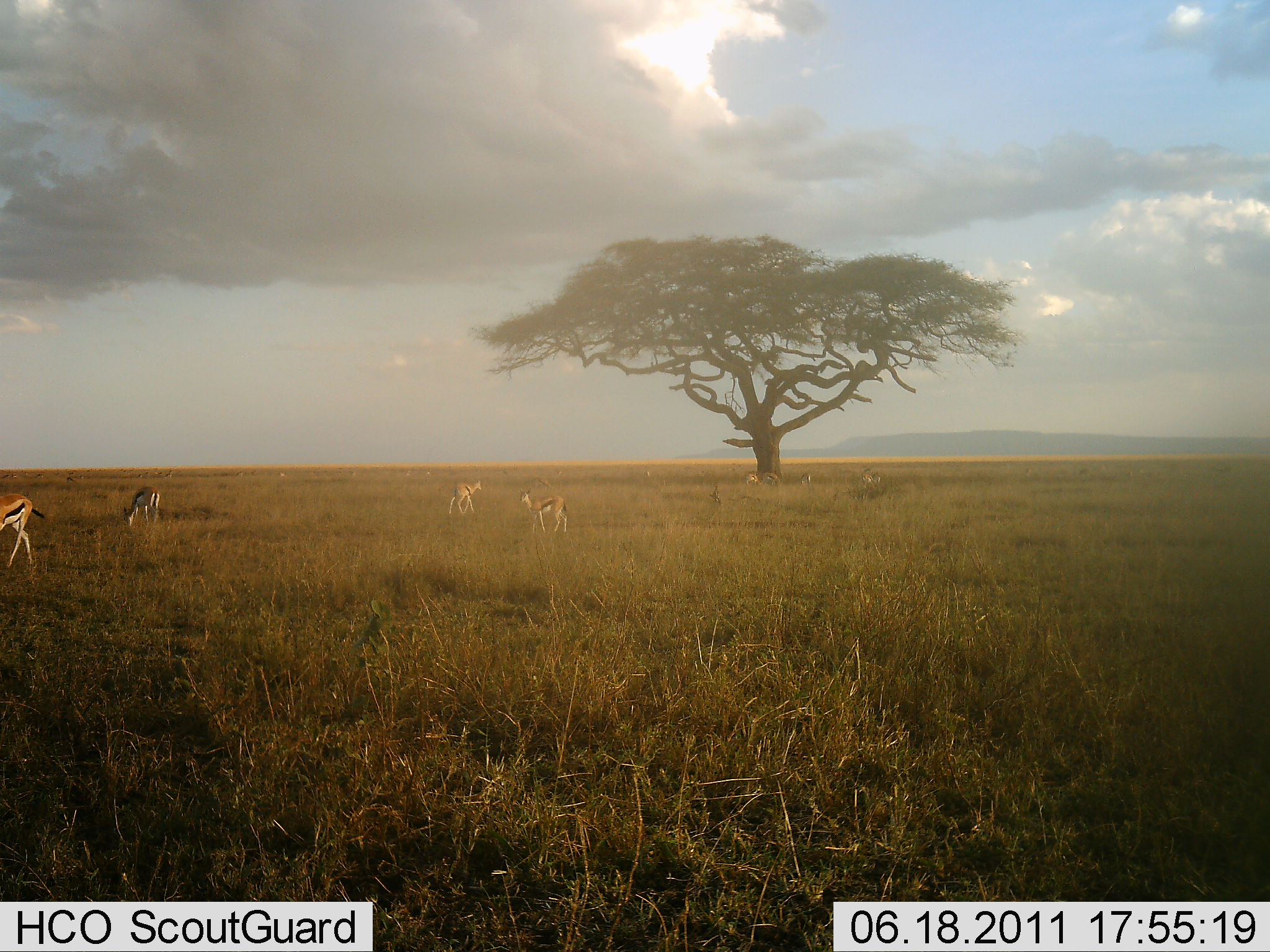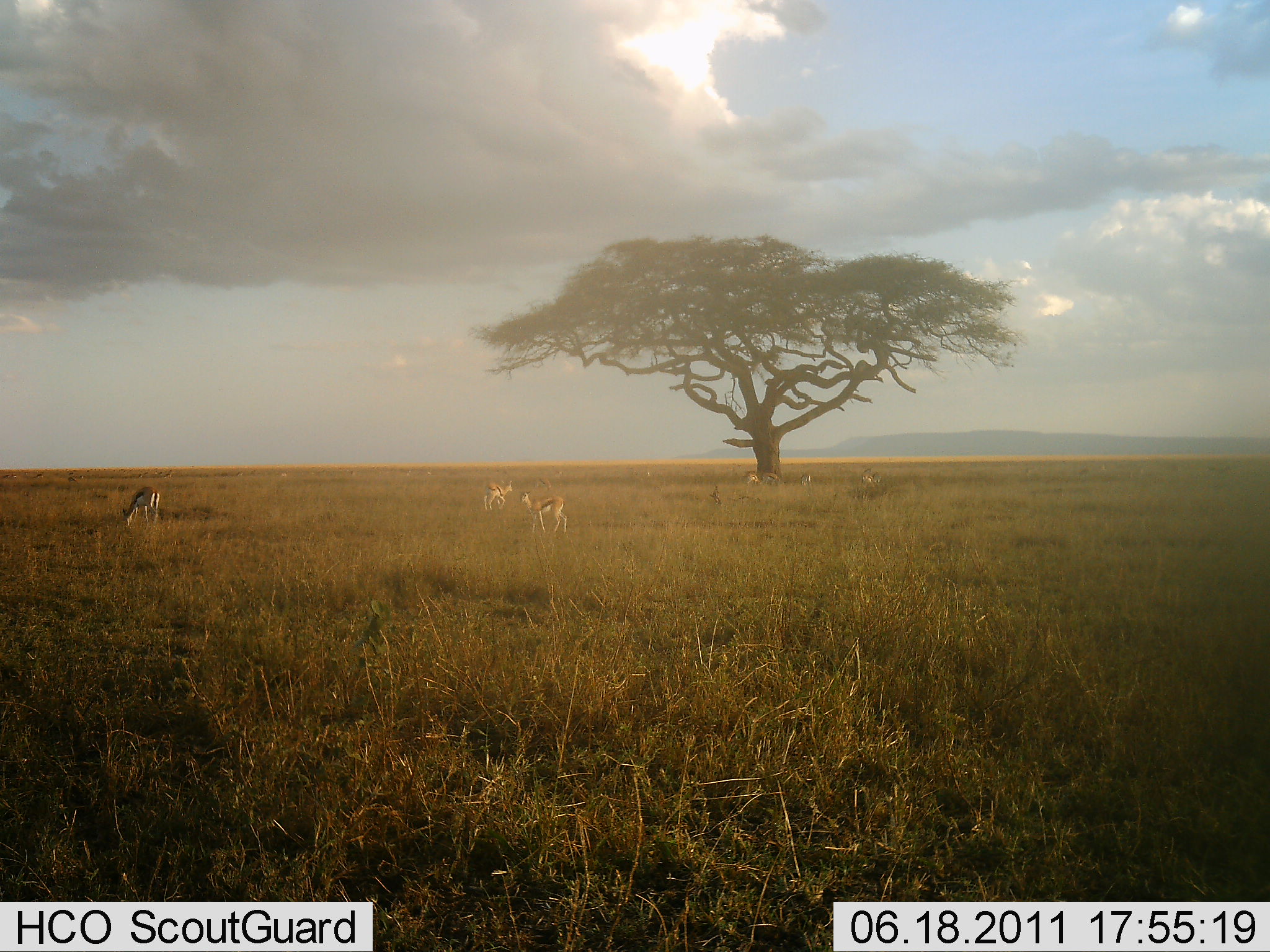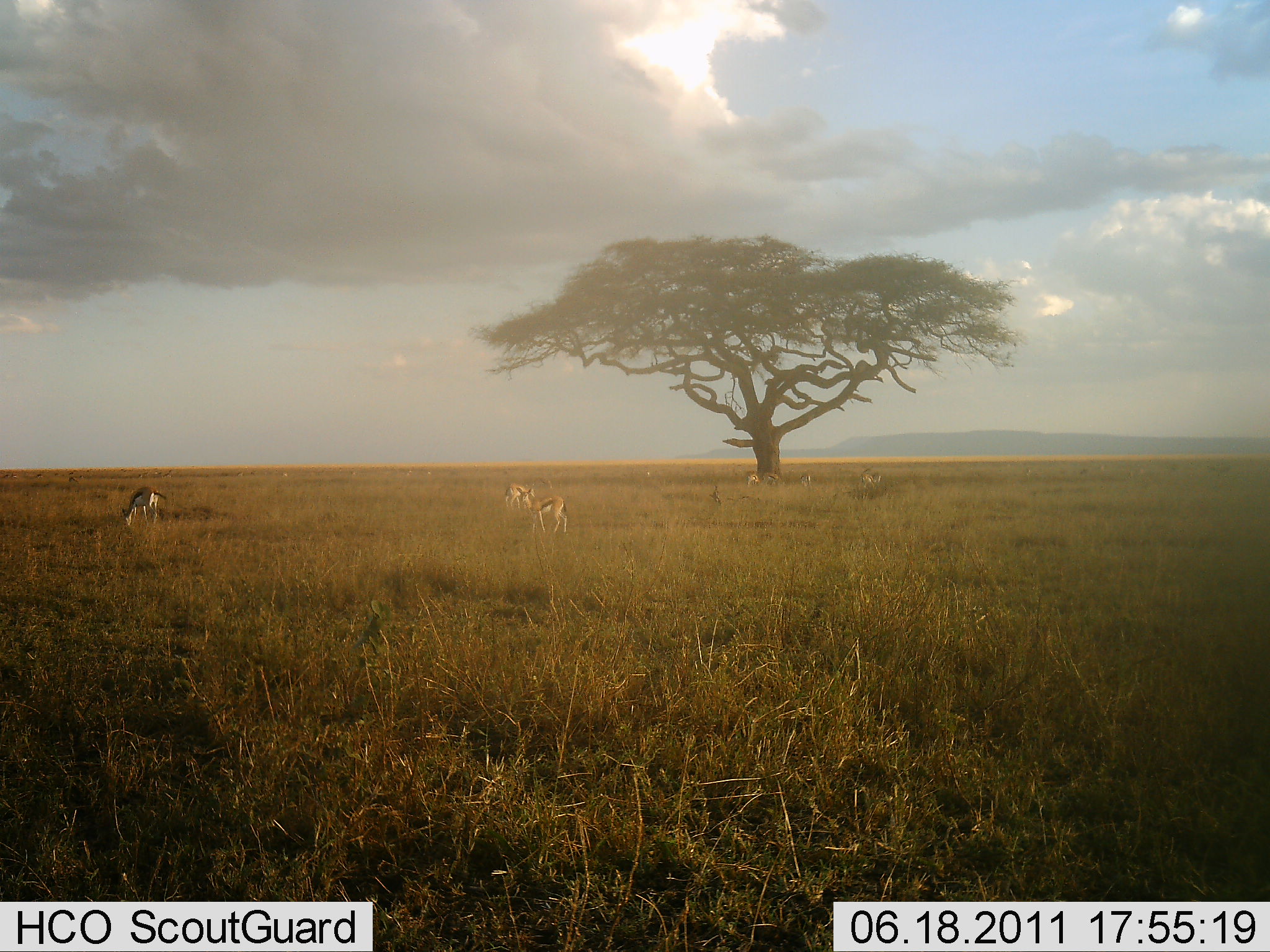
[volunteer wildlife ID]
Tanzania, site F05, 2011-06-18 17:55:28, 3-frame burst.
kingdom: Animalia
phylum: Chordata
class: Mammalia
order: Artiodactyla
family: Bovidae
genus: Eudorcas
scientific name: Eudorcas thomsonii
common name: thomson's gazelle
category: gazellethomsons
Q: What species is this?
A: Gazellethomsons (thomson's gazelle) (Eudorcas thomsonii).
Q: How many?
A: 7.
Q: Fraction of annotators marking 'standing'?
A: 50%.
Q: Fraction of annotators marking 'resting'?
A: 0%.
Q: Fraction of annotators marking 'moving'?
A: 70%.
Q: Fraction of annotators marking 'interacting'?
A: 0%.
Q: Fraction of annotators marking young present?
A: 0%.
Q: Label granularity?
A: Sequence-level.